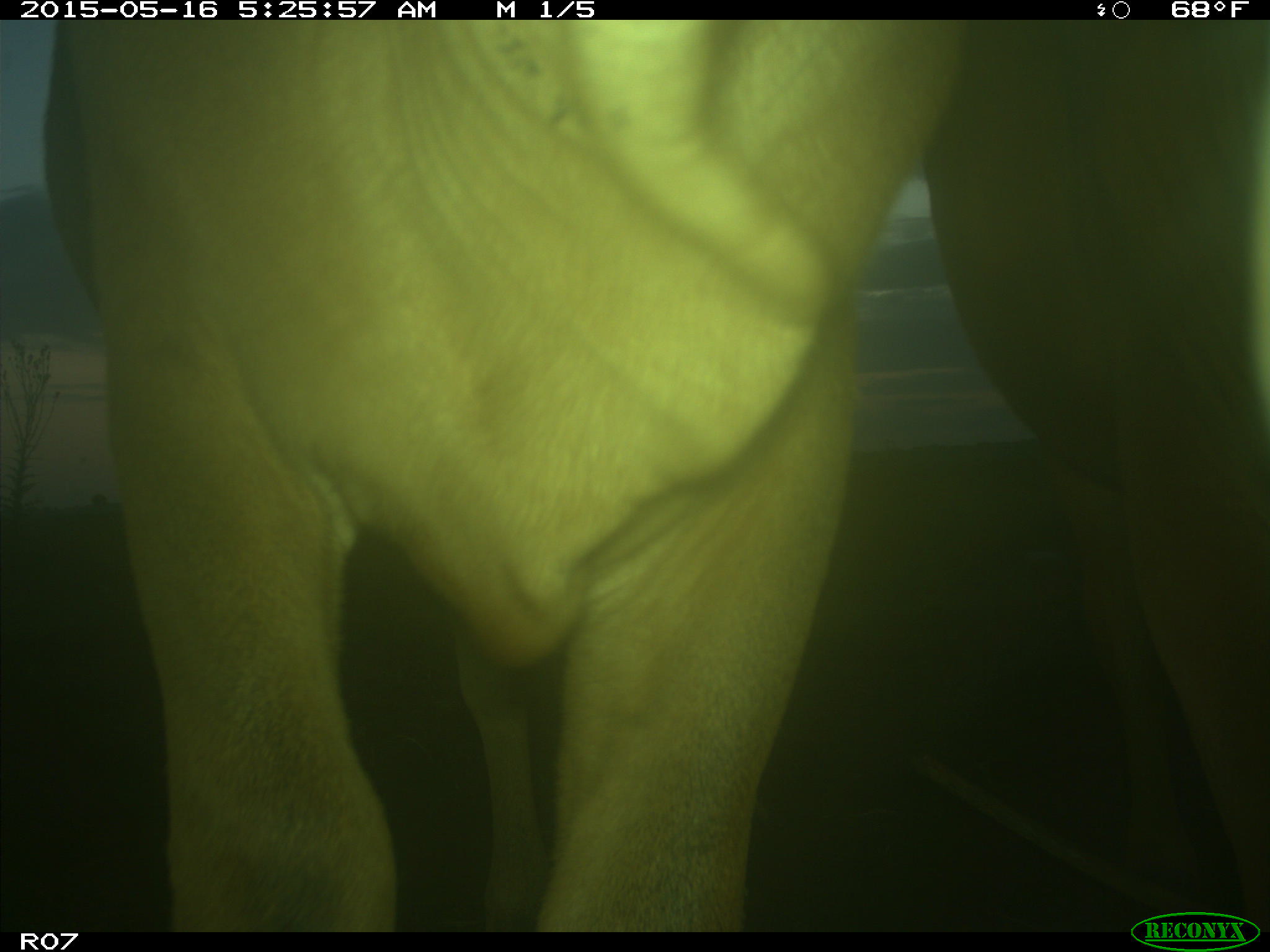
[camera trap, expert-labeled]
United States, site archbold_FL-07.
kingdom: Animalia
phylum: Chordata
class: Mammalia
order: Artiodactyla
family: Bovidae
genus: Bos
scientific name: Bos taurus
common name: domestic cow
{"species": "Bos taurus (domestic cow)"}